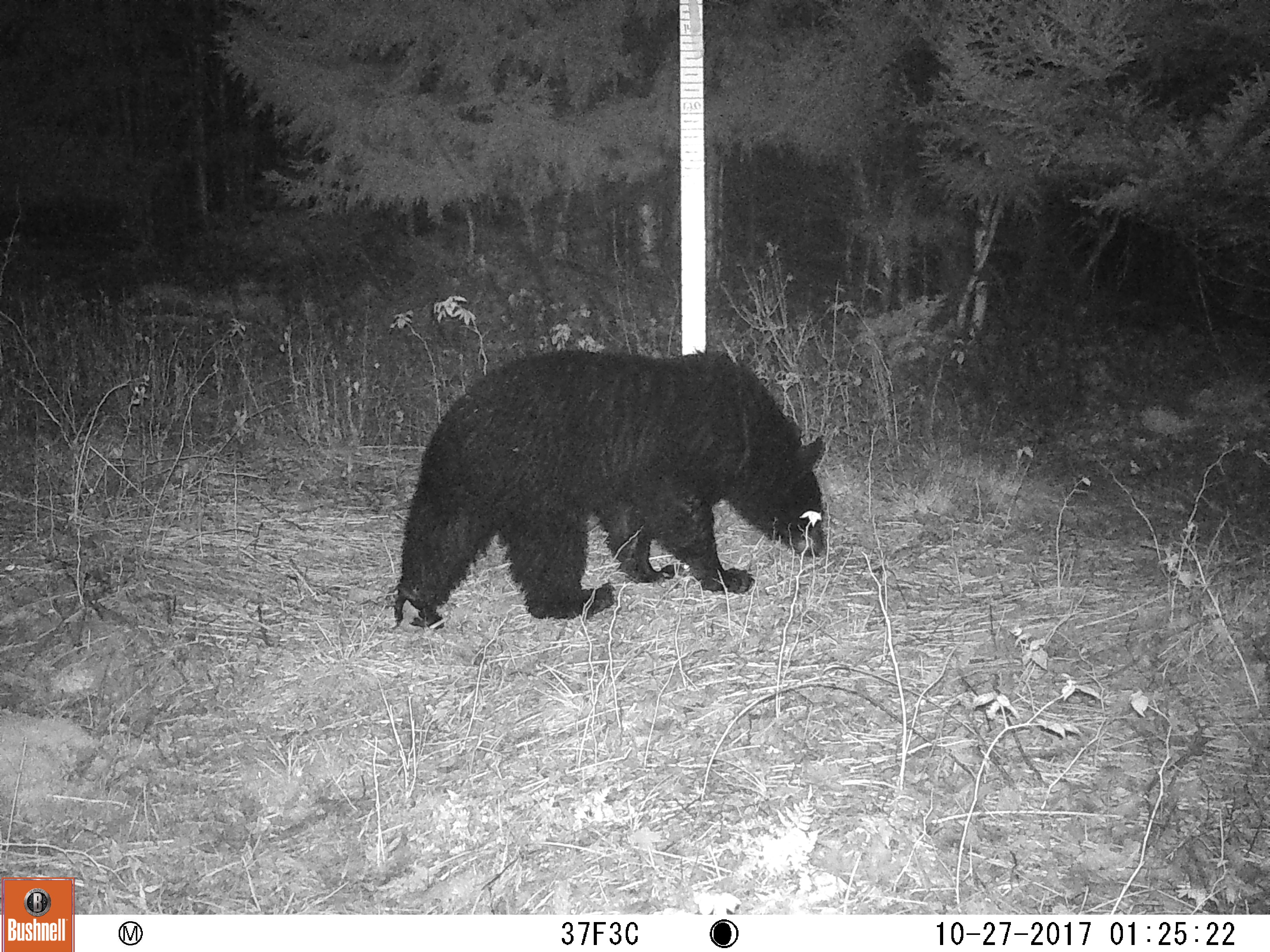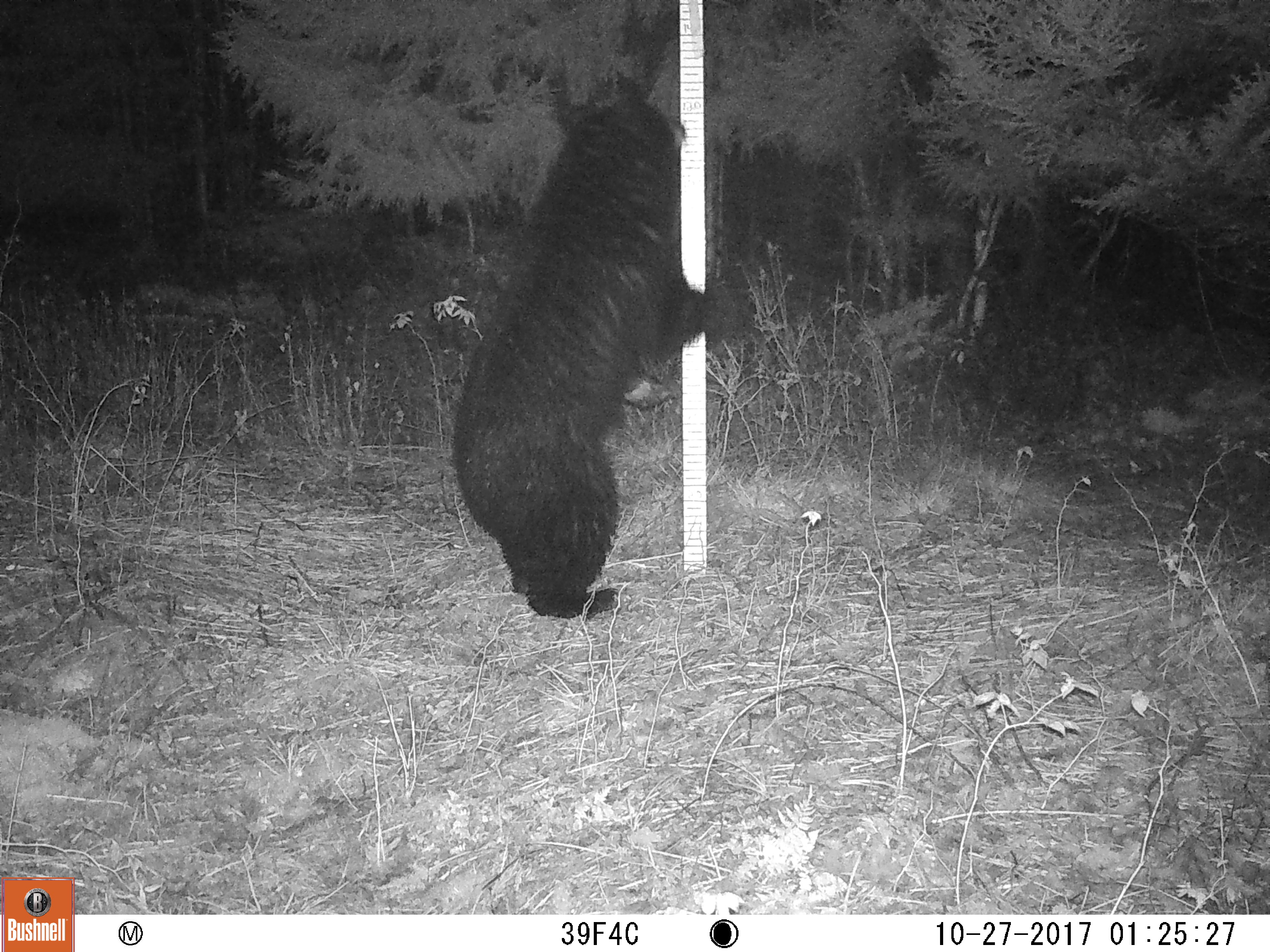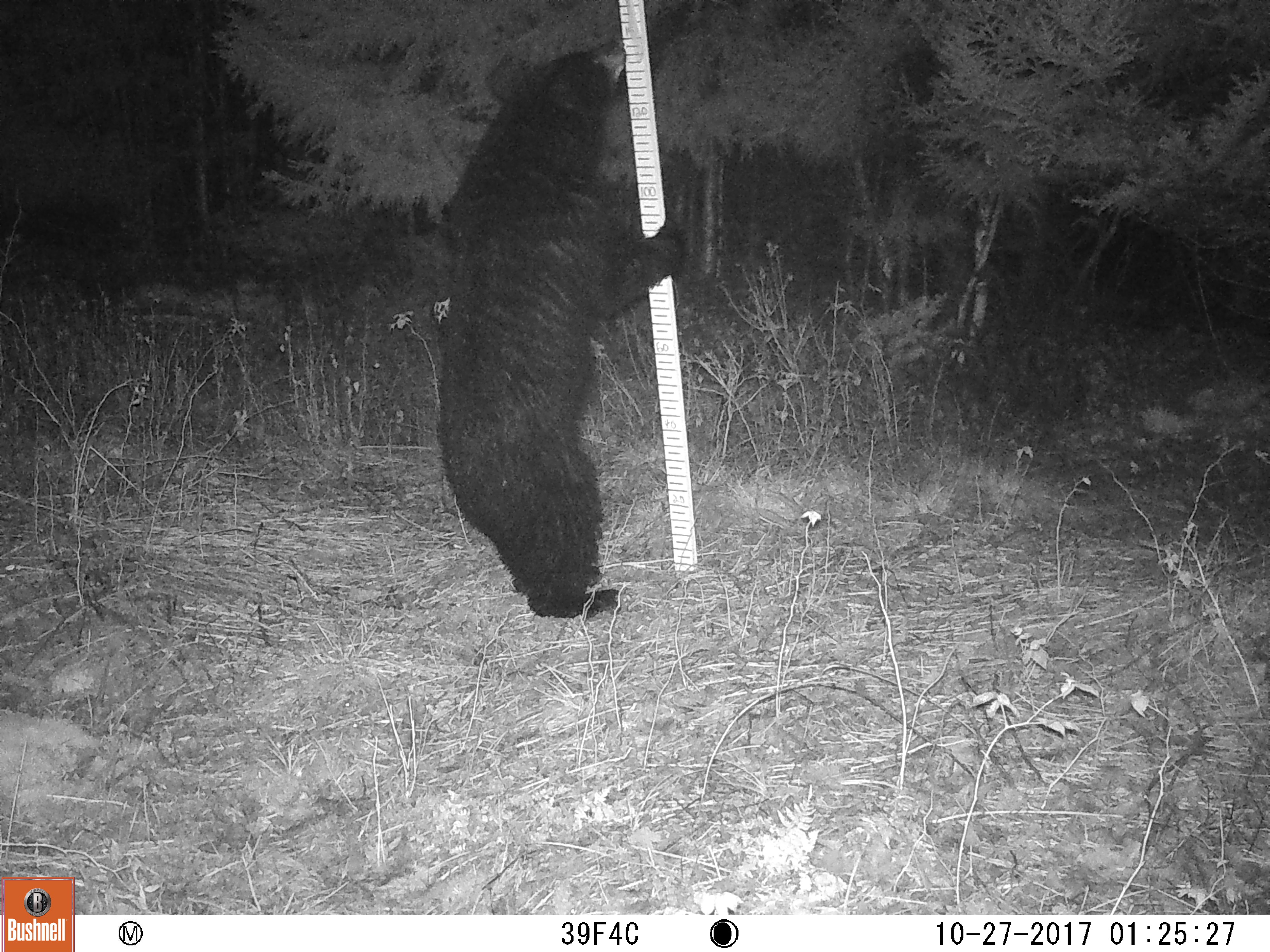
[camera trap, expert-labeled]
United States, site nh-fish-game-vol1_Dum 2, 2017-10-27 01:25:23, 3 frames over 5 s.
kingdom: Animalia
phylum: Chordata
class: Mammalia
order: Carnivora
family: Ursidae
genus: Ursus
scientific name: Ursus americanus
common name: black bear